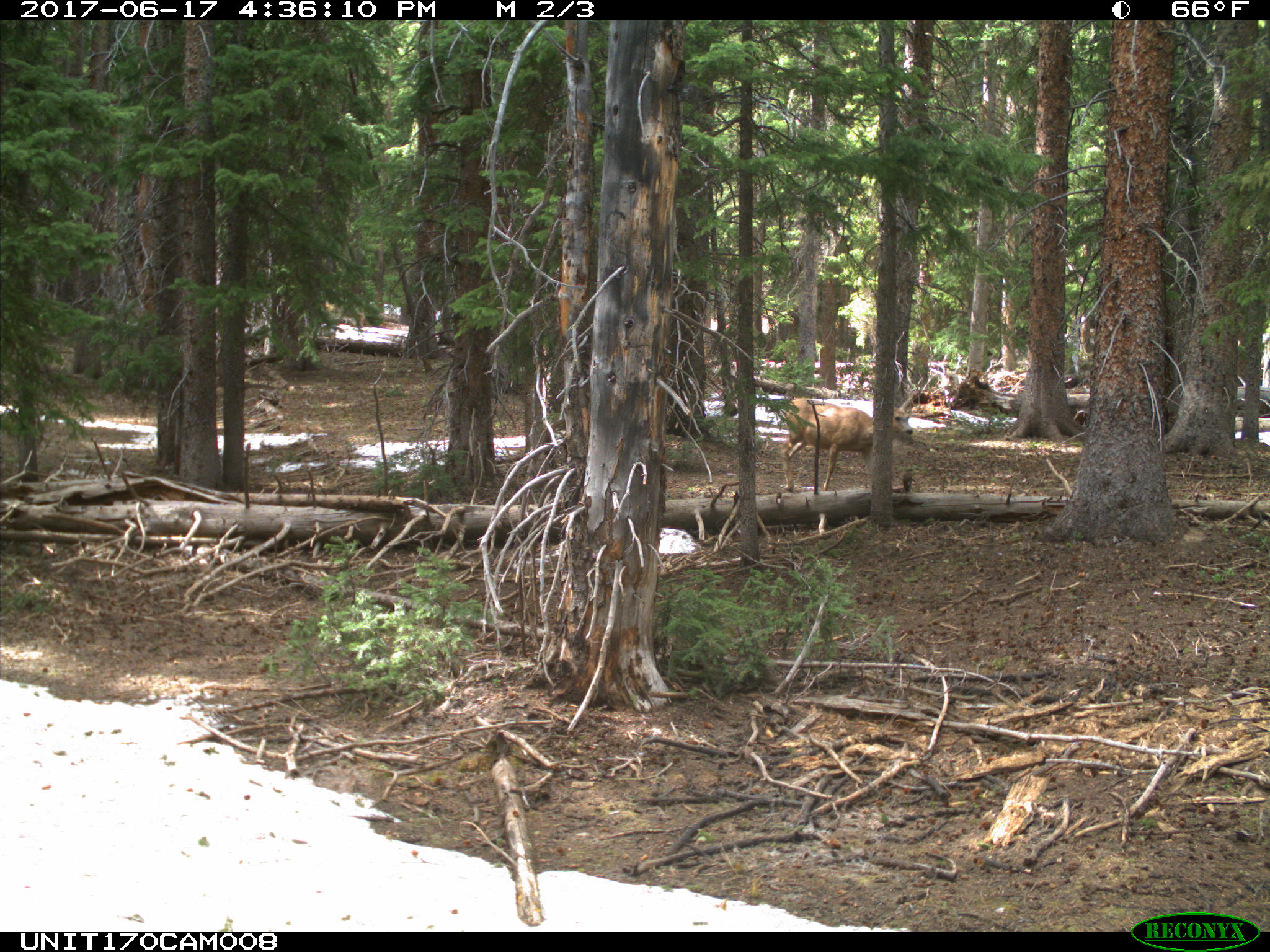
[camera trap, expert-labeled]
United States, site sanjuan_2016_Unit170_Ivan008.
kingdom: Animalia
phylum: Chordata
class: Mammalia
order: Artiodactyla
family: Cervidae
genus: Odocoileus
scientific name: Odocoileus hemionus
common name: mule deer